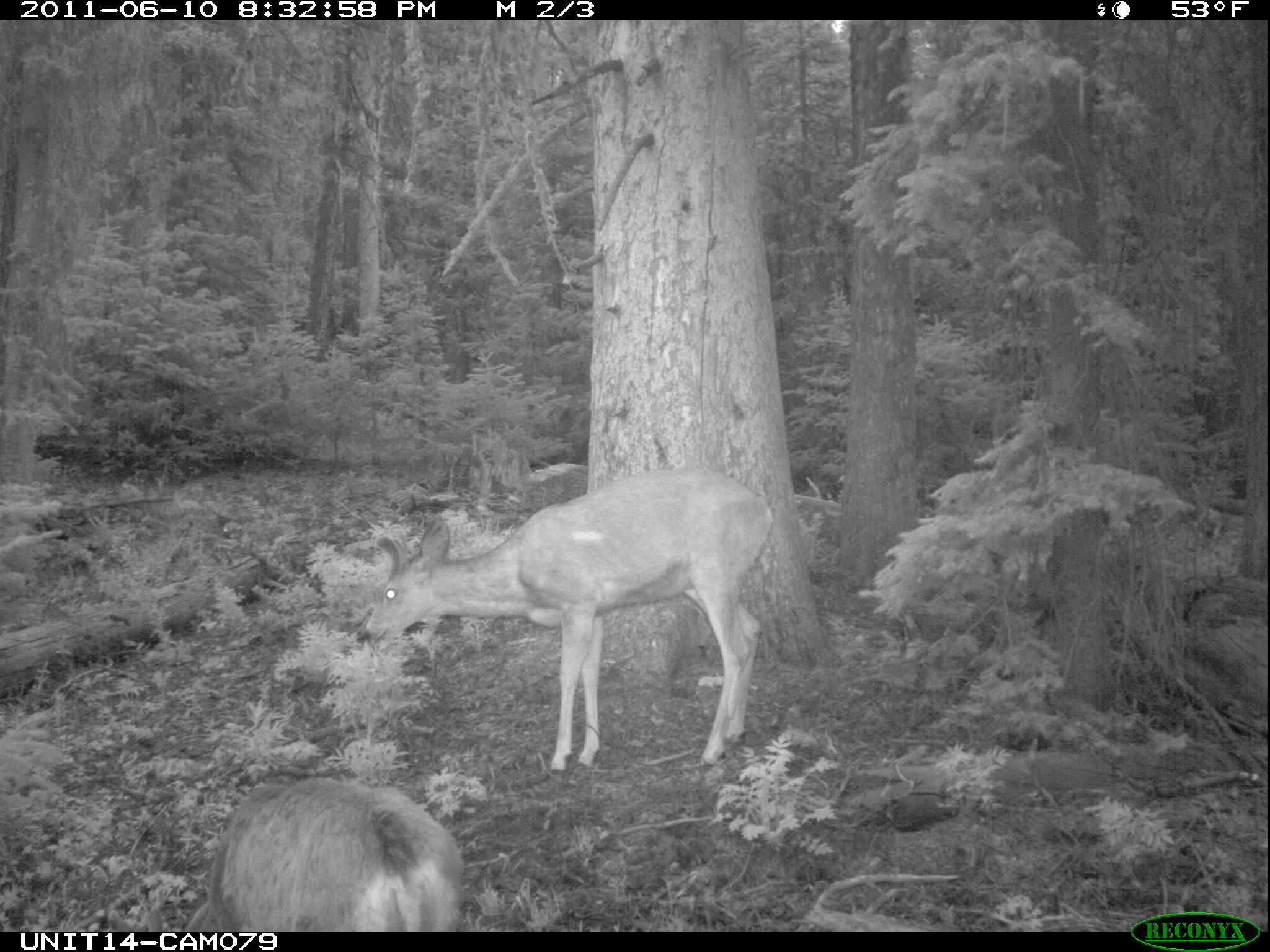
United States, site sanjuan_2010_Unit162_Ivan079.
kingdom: Animalia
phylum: Chordata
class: Mammalia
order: Artiodactyla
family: Cervidae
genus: Odocoileus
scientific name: Odocoileus hemionus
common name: mule deer